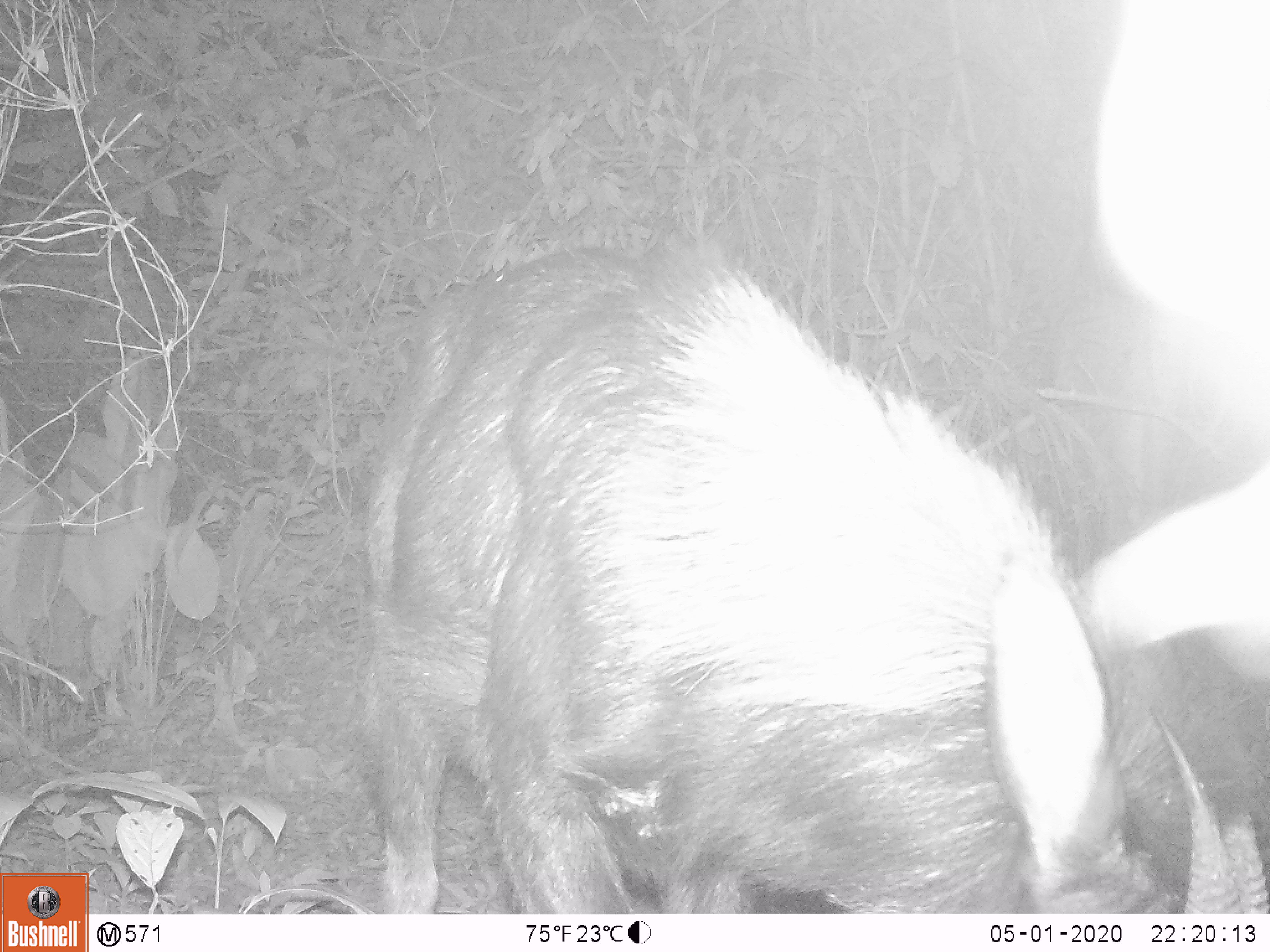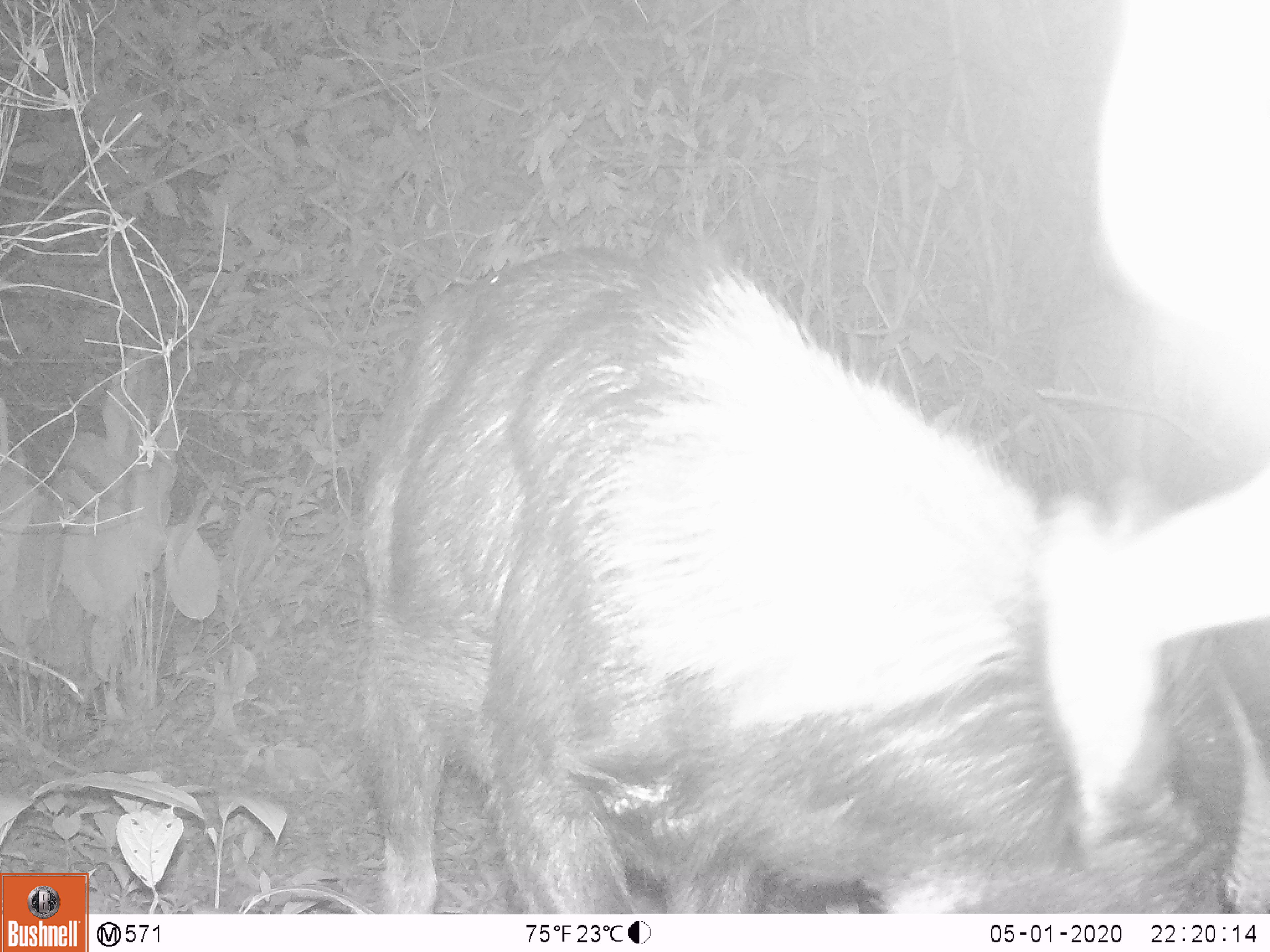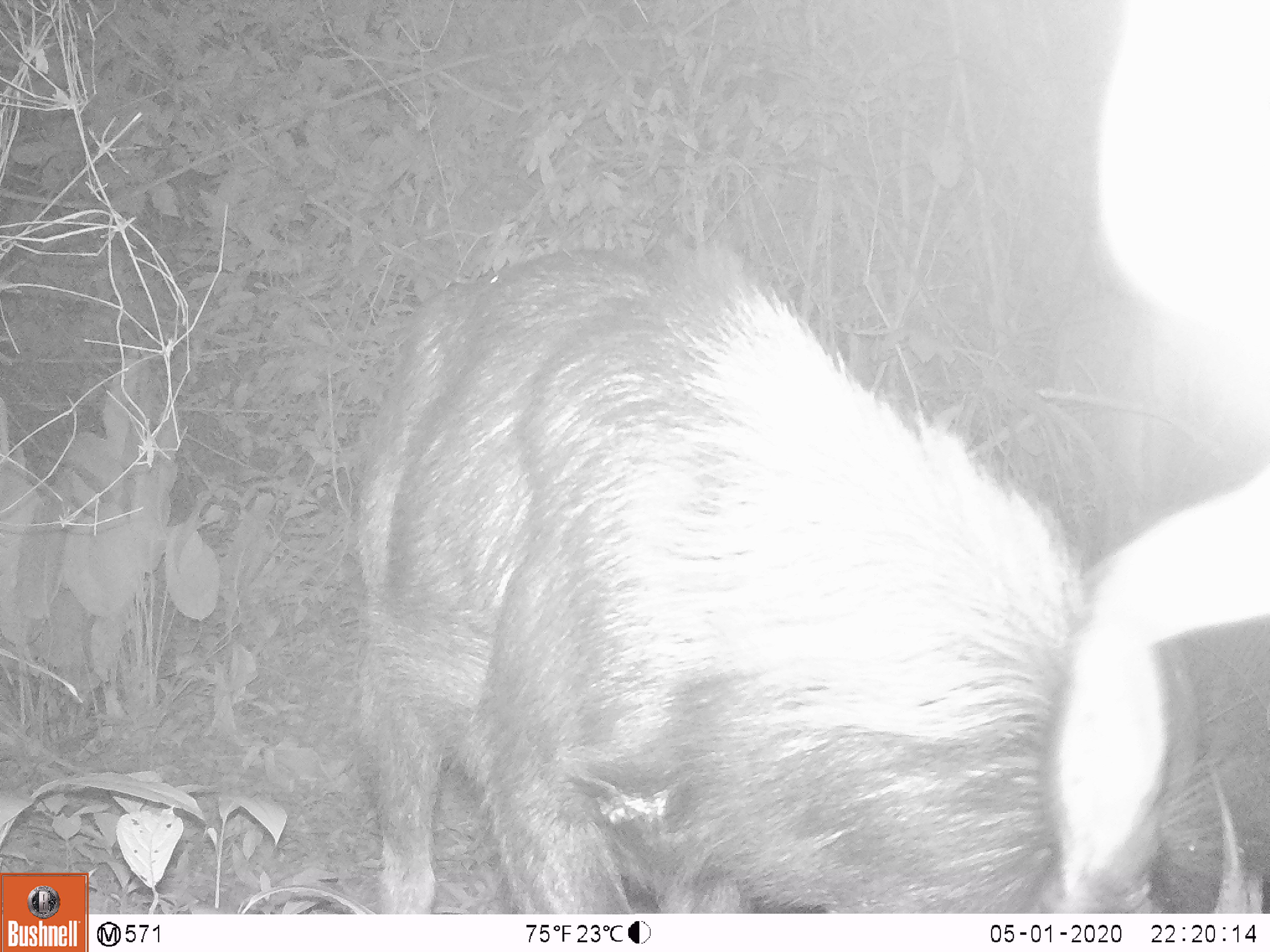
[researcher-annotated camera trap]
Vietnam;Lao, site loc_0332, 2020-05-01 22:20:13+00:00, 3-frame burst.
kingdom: Animalia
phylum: Chordata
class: Mammalia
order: Artiodactyla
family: Bovidae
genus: Capricornis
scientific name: Capricornis sumatraensis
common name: chinese serow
Chinese serow (Capricornis sumatraensis). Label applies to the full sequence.